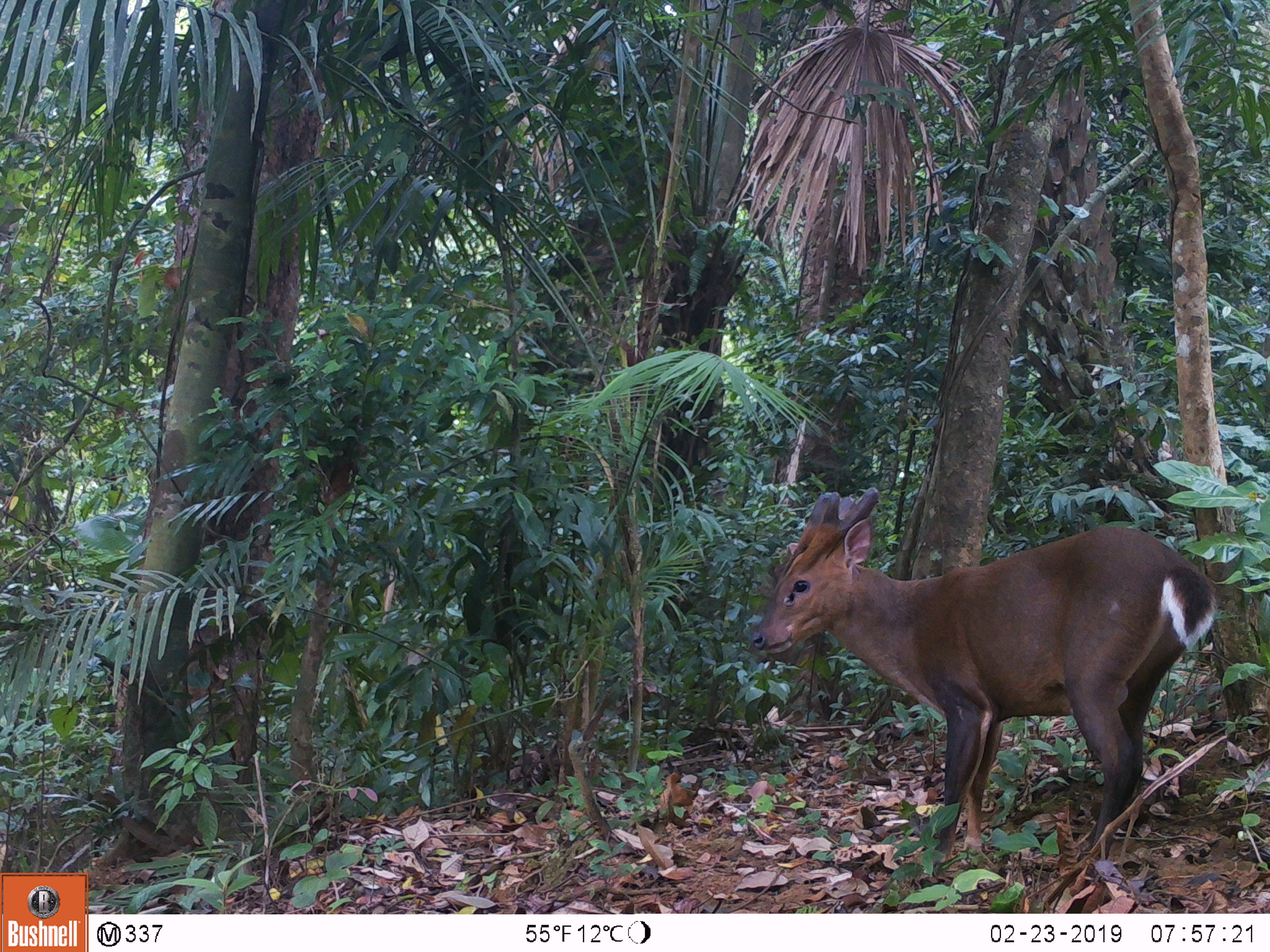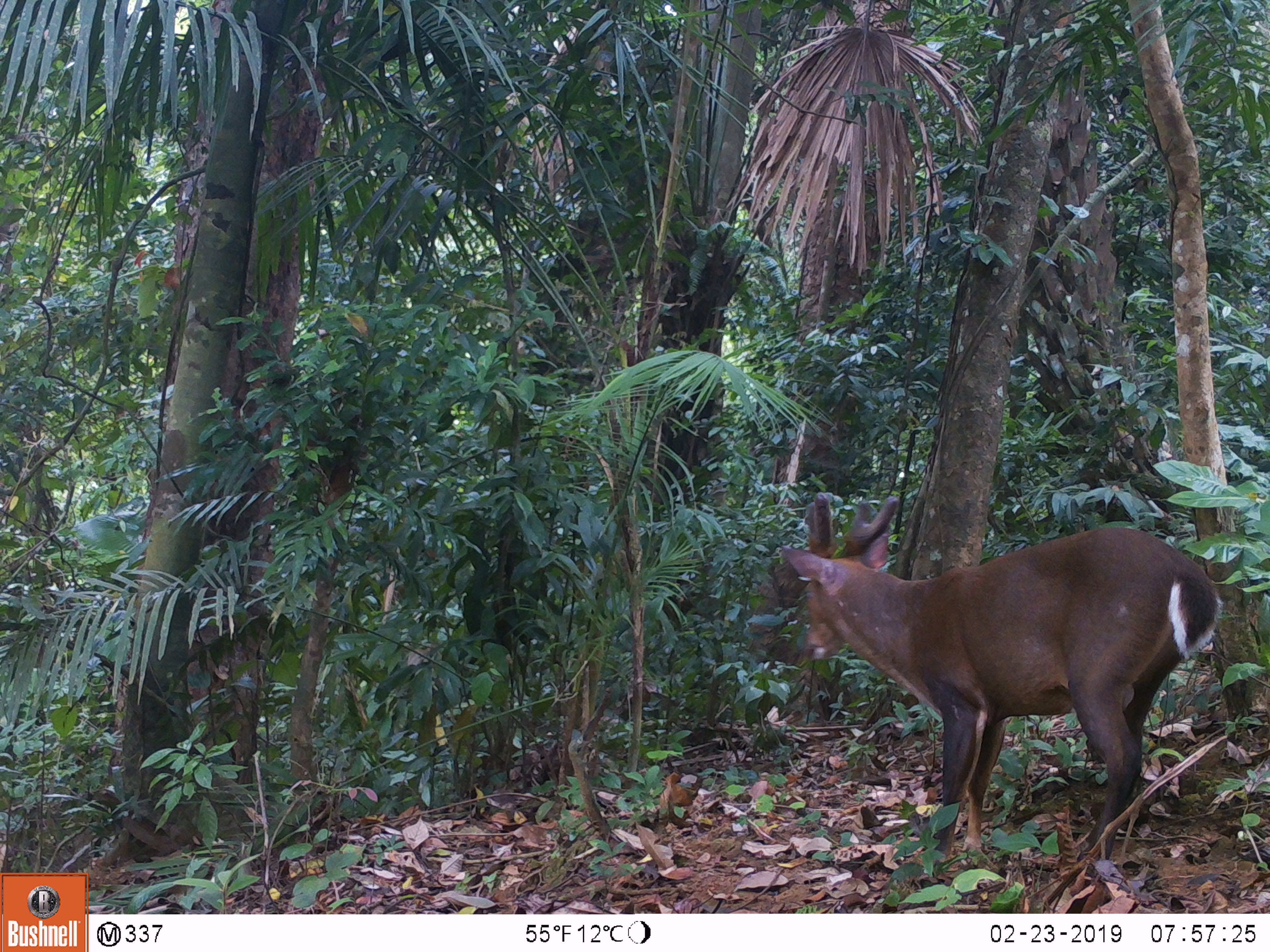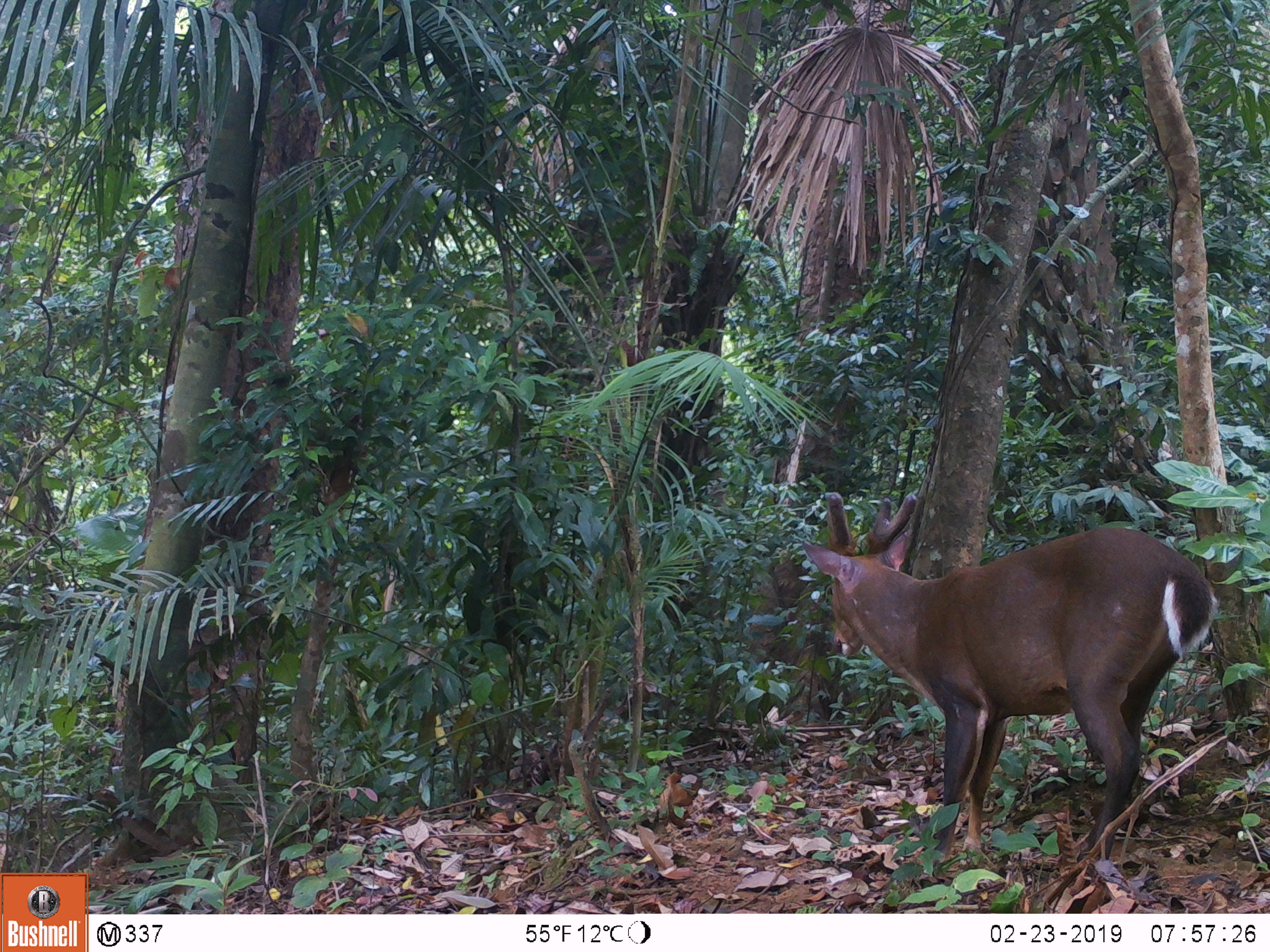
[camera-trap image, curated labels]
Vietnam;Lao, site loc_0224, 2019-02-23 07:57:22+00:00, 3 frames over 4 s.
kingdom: Animalia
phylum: Chordata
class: Mammalia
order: Artiodactyla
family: Cervidae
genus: Muntiacus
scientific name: Muntiacus vuquangensis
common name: large-antlered muntjac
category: large antlered muntjac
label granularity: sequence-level